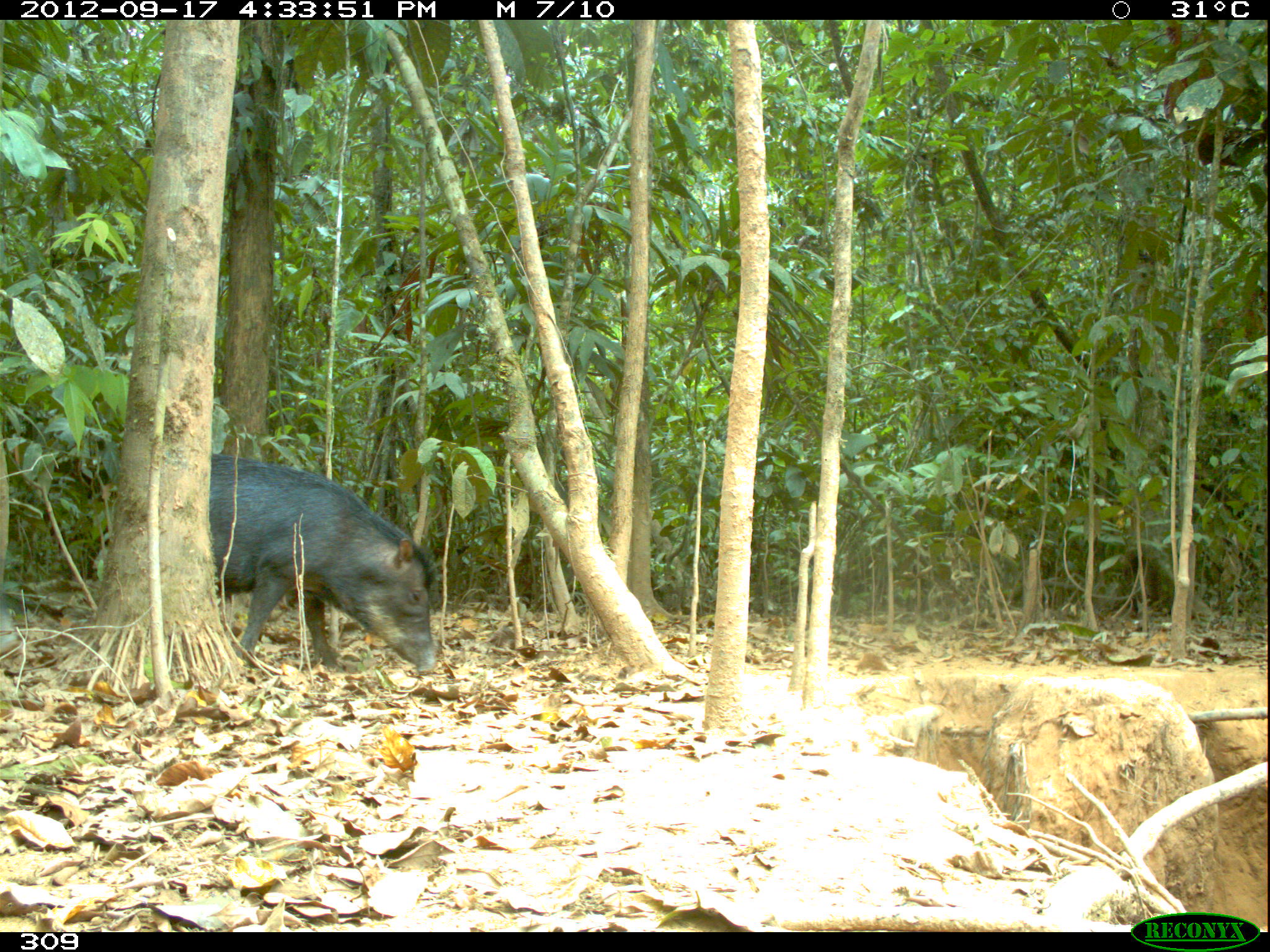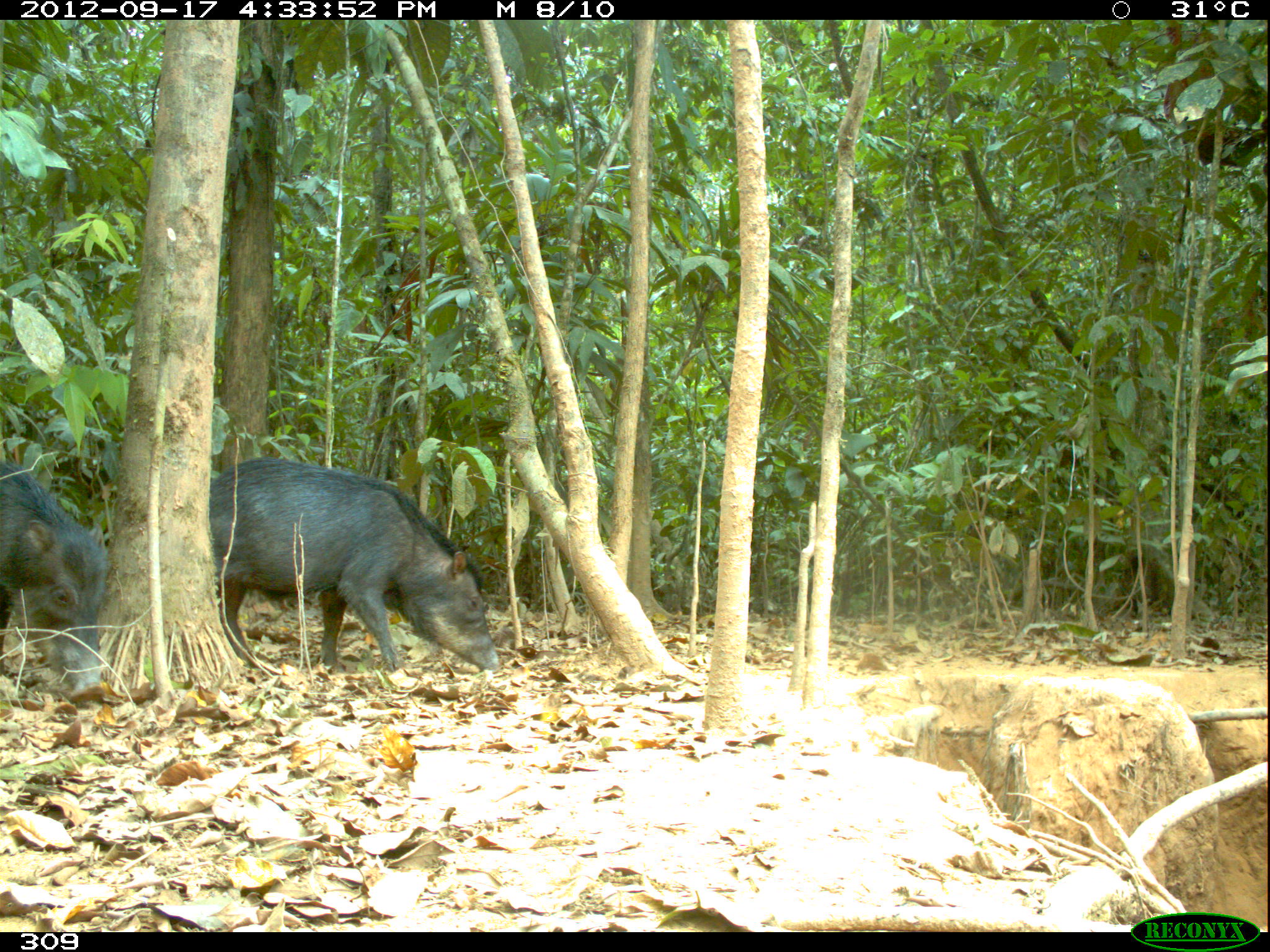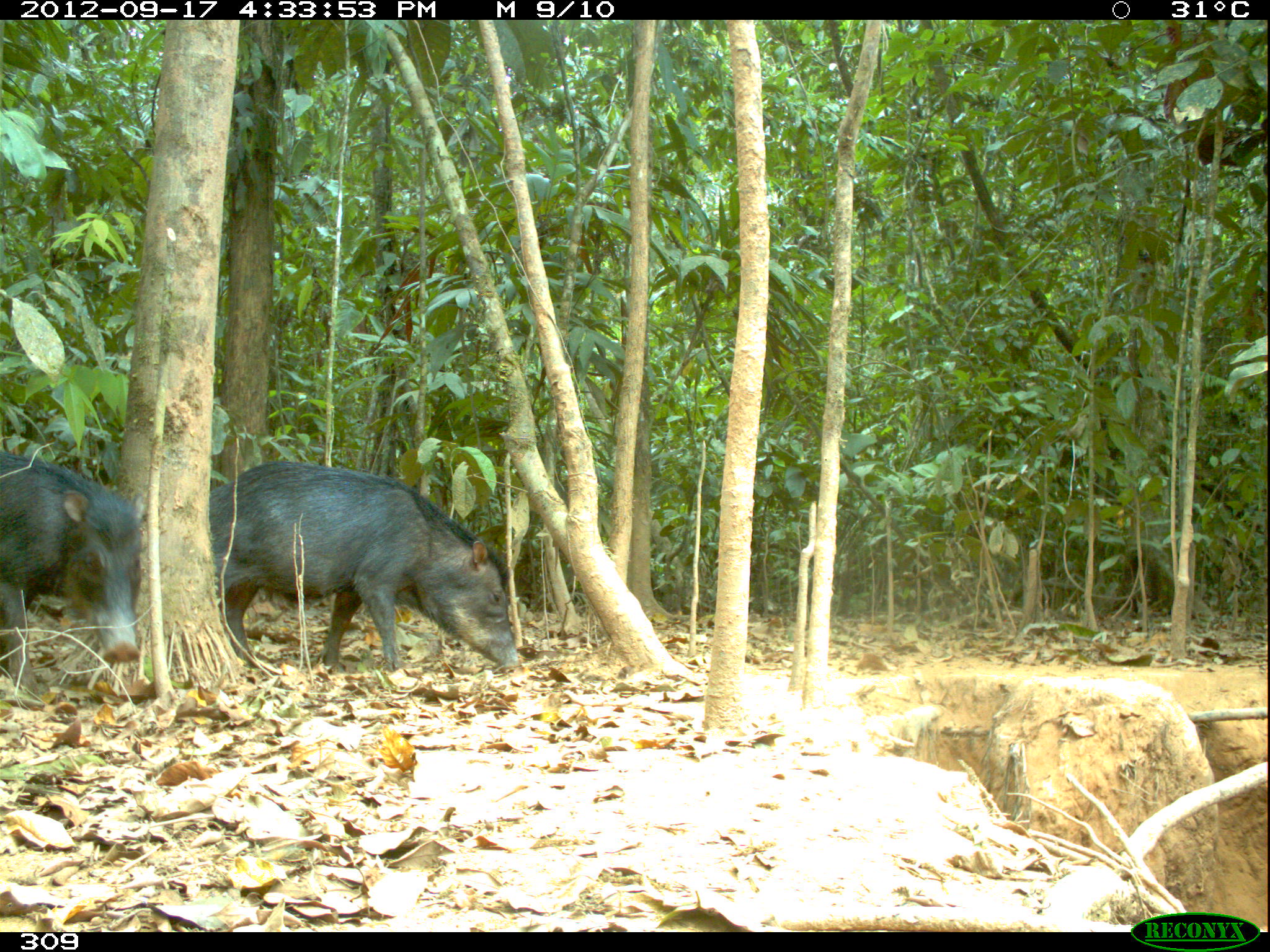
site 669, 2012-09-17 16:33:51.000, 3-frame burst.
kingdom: Animalia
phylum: Chordata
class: Mammalia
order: Artiodactyla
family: Tayassuidae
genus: Tayassu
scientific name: Tayassu pecari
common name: white-lipped peccary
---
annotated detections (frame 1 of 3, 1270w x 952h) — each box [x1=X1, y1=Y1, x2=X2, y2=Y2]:
tayassu pecari: [x1=208, y1=453, x2=440, y2=676]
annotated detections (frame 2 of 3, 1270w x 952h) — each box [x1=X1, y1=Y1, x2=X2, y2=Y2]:
tayassu pecari: [x1=205, y1=453, x2=503, y2=676]; [x1=0, y1=456, x2=113, y2=704]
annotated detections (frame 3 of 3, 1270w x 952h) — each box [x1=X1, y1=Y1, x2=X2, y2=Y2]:
tayassu pecari: [x1=208, y1=460, x2=522, y2=676]; [x1=0, y1=451, x2=147, y2=697]